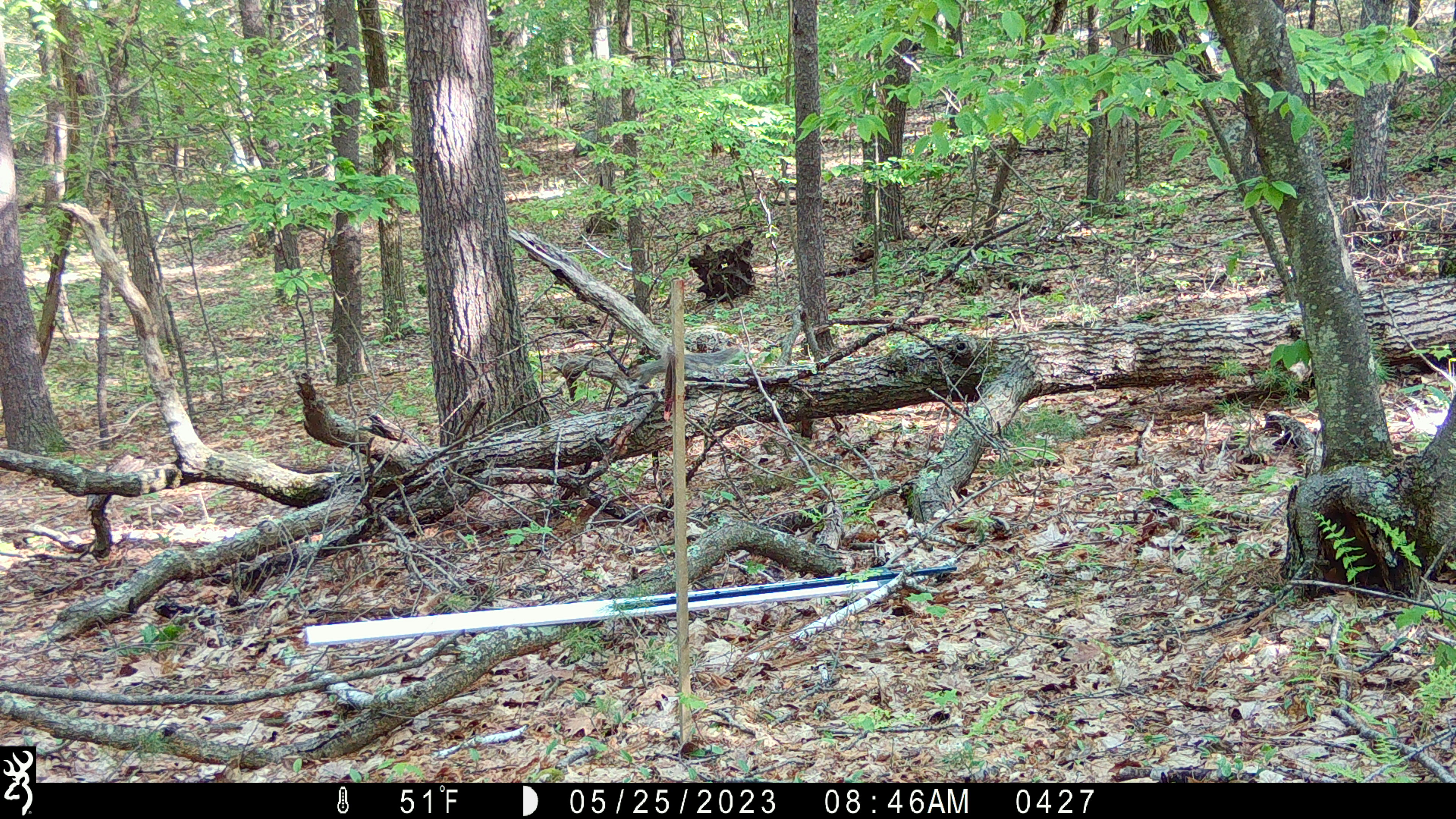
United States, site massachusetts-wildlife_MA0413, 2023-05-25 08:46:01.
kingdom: Animalia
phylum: Chordata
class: Mammalia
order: Rodentia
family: Sciuridae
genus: Sciurus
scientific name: Sciurus carolinensis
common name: gray squirrel